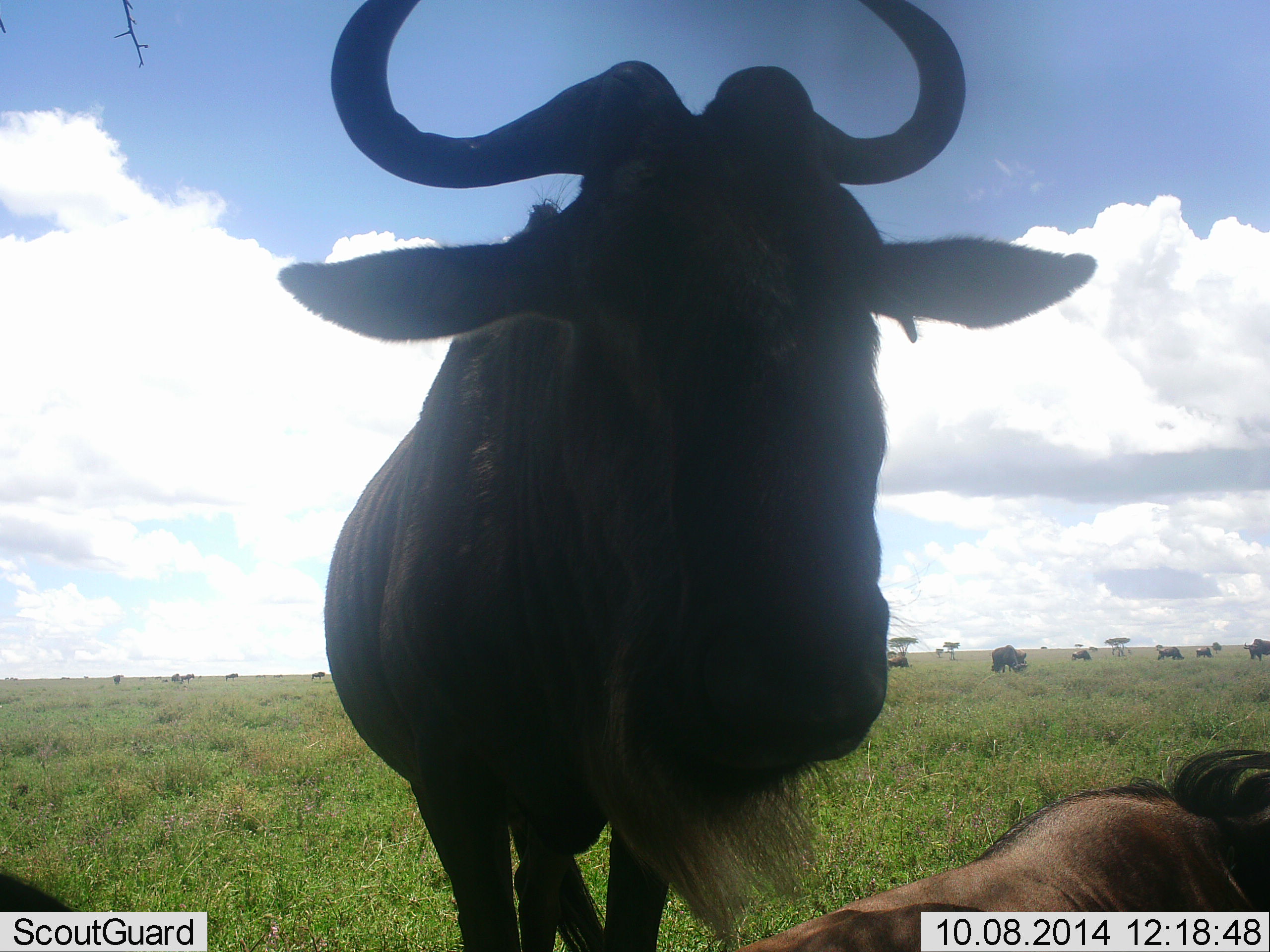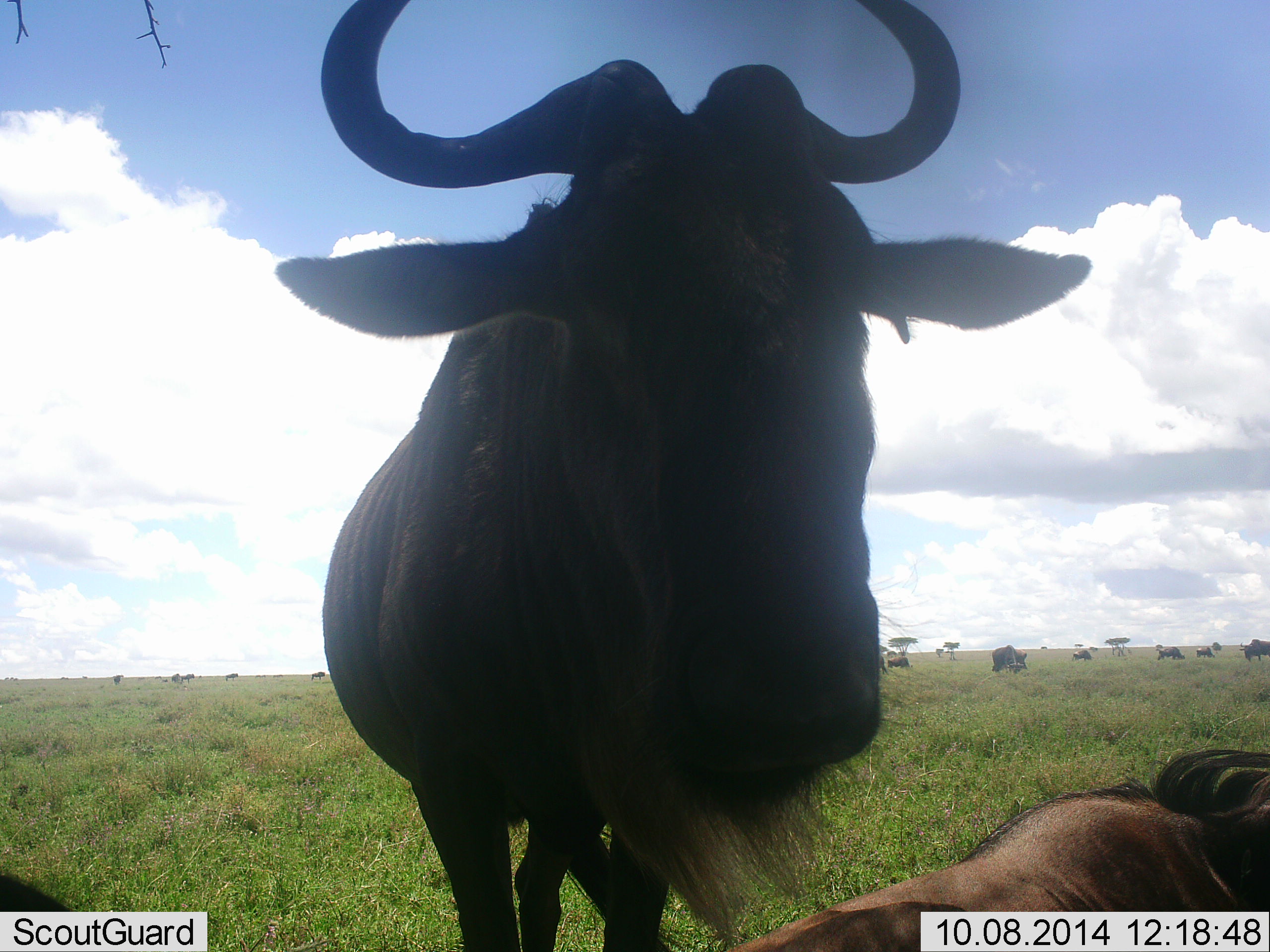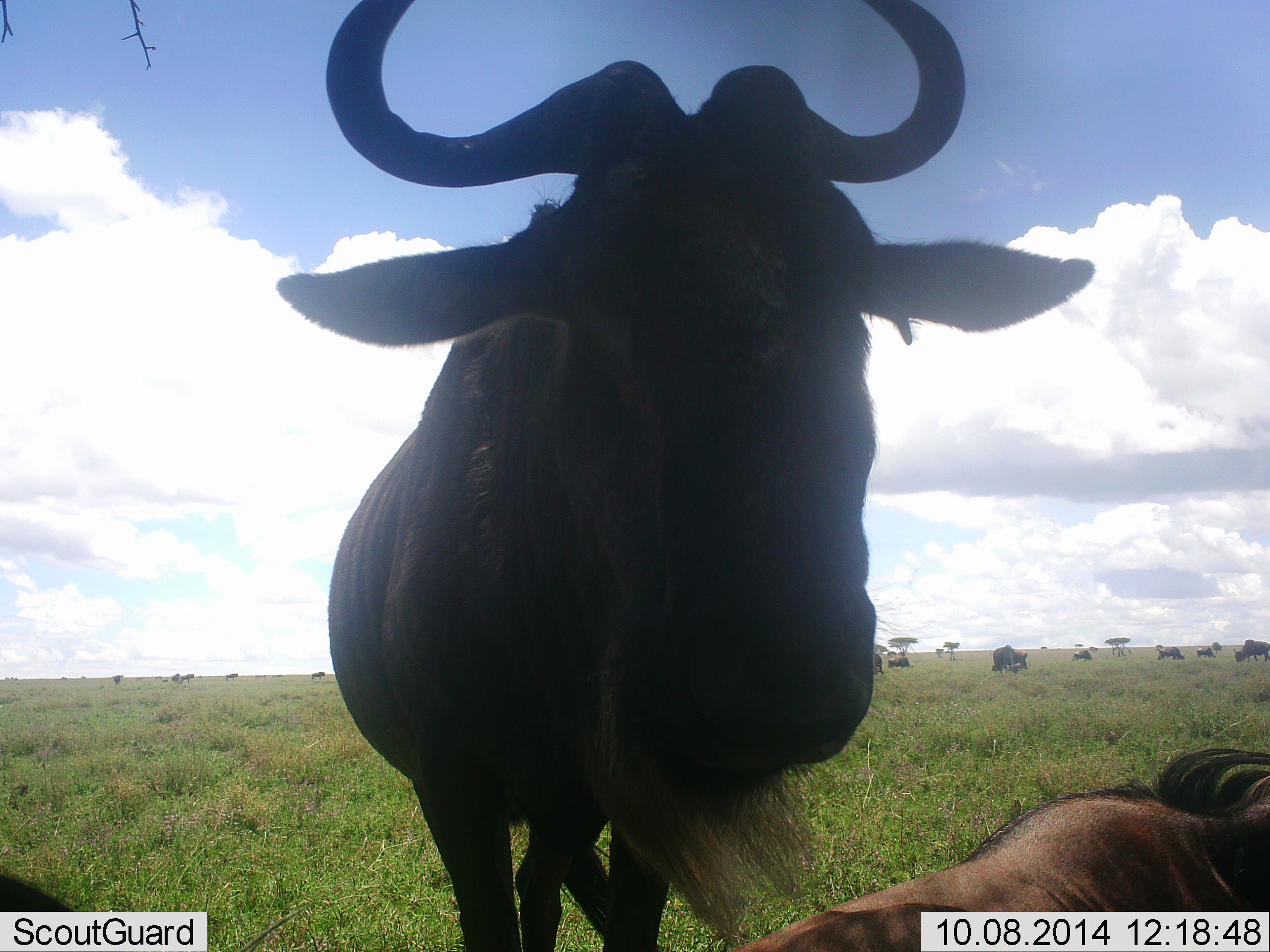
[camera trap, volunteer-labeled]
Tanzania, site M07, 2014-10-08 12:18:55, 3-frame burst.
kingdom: Animalia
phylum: Chordata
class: Mammalia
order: Artiodactyla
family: Bovidae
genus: Connochaetes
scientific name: Connochaetes taurinus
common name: blue wildebeest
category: wildebeest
Wildebeest (blue wildebeest) (Connochaetes taurinus), count 8. Behavior (volunteer vote fractions): standing 70%, resting 80%, moving 30%, interacting 10%. Young present (vote fraction): 0%. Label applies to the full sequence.